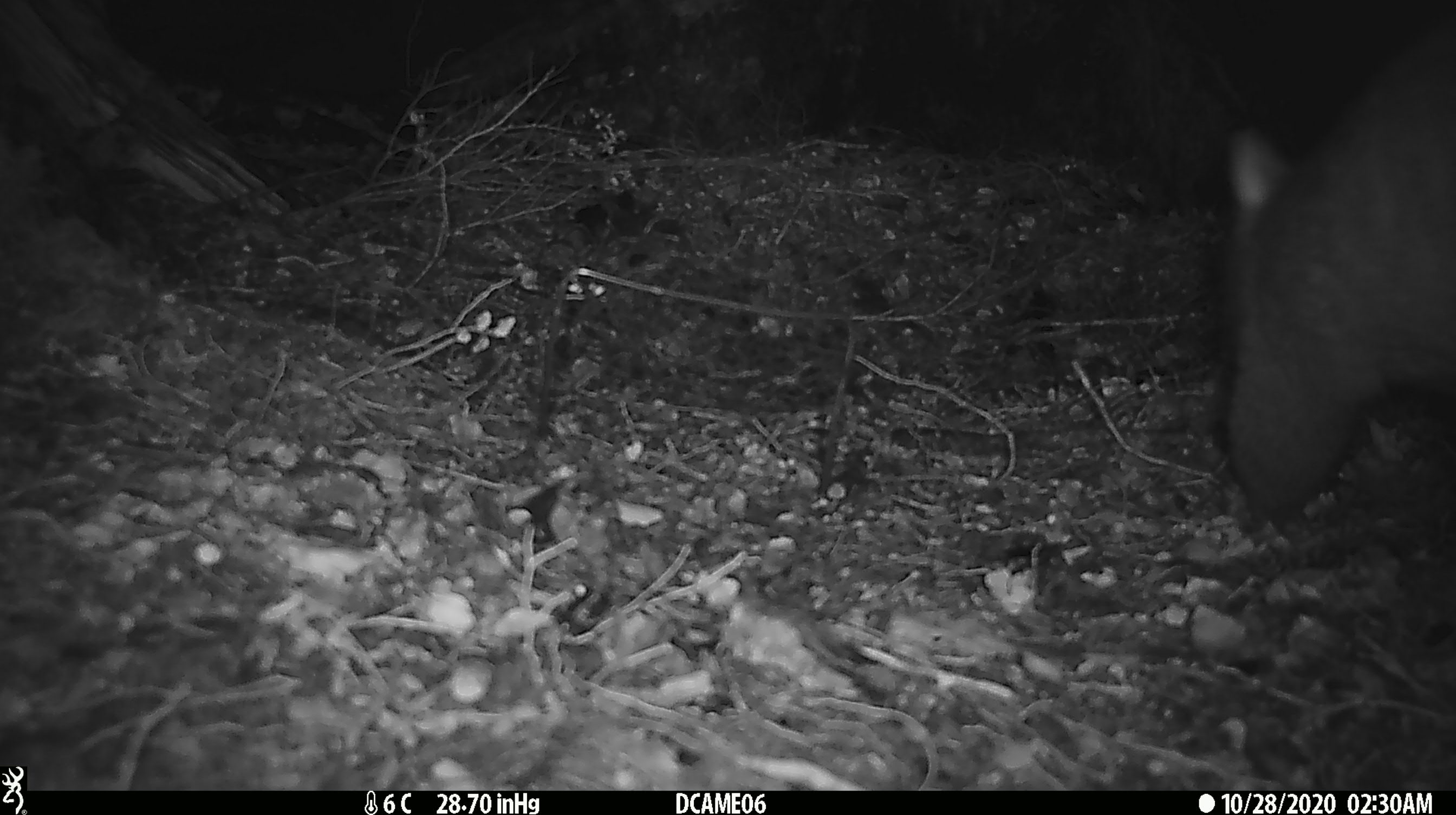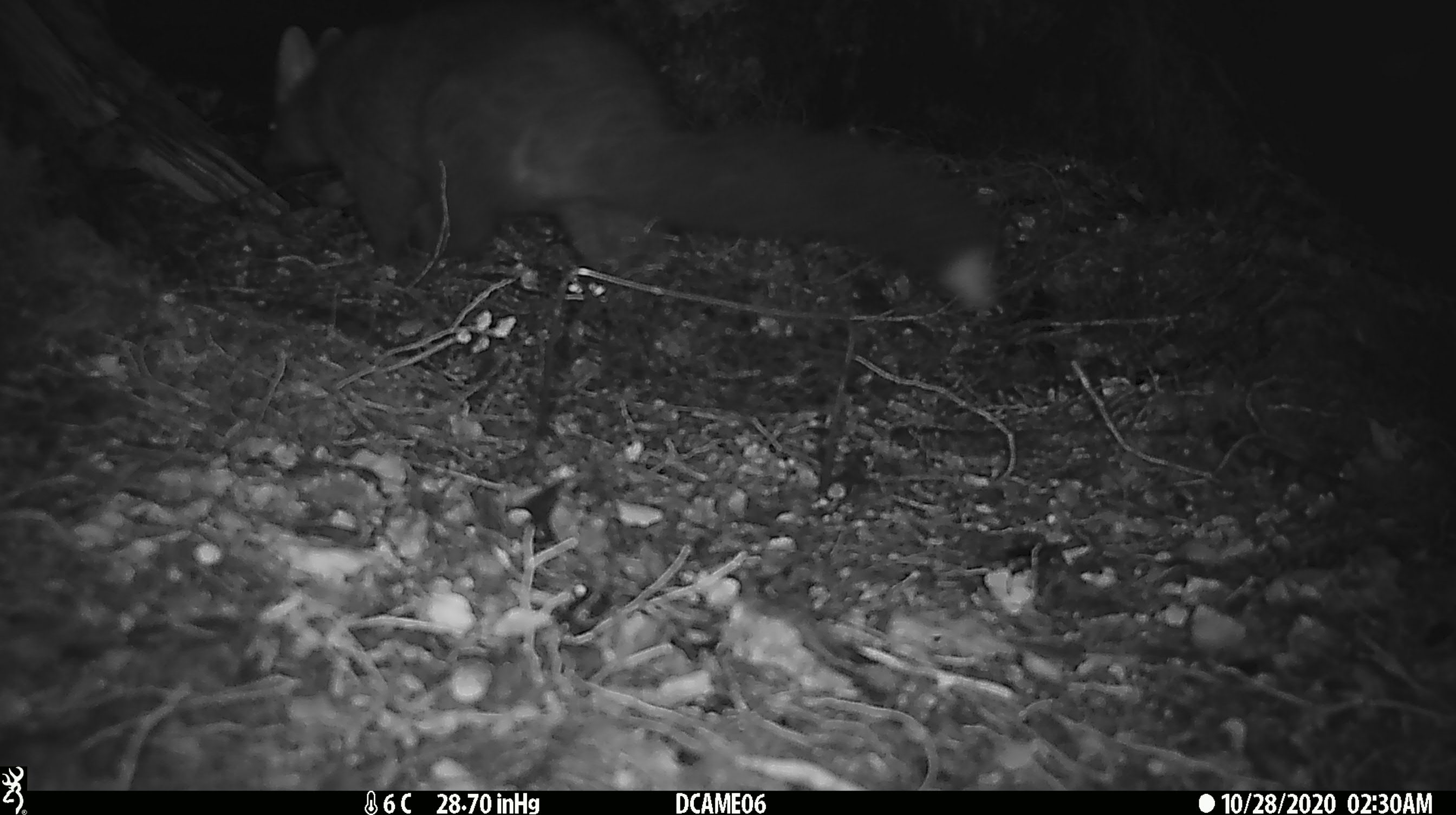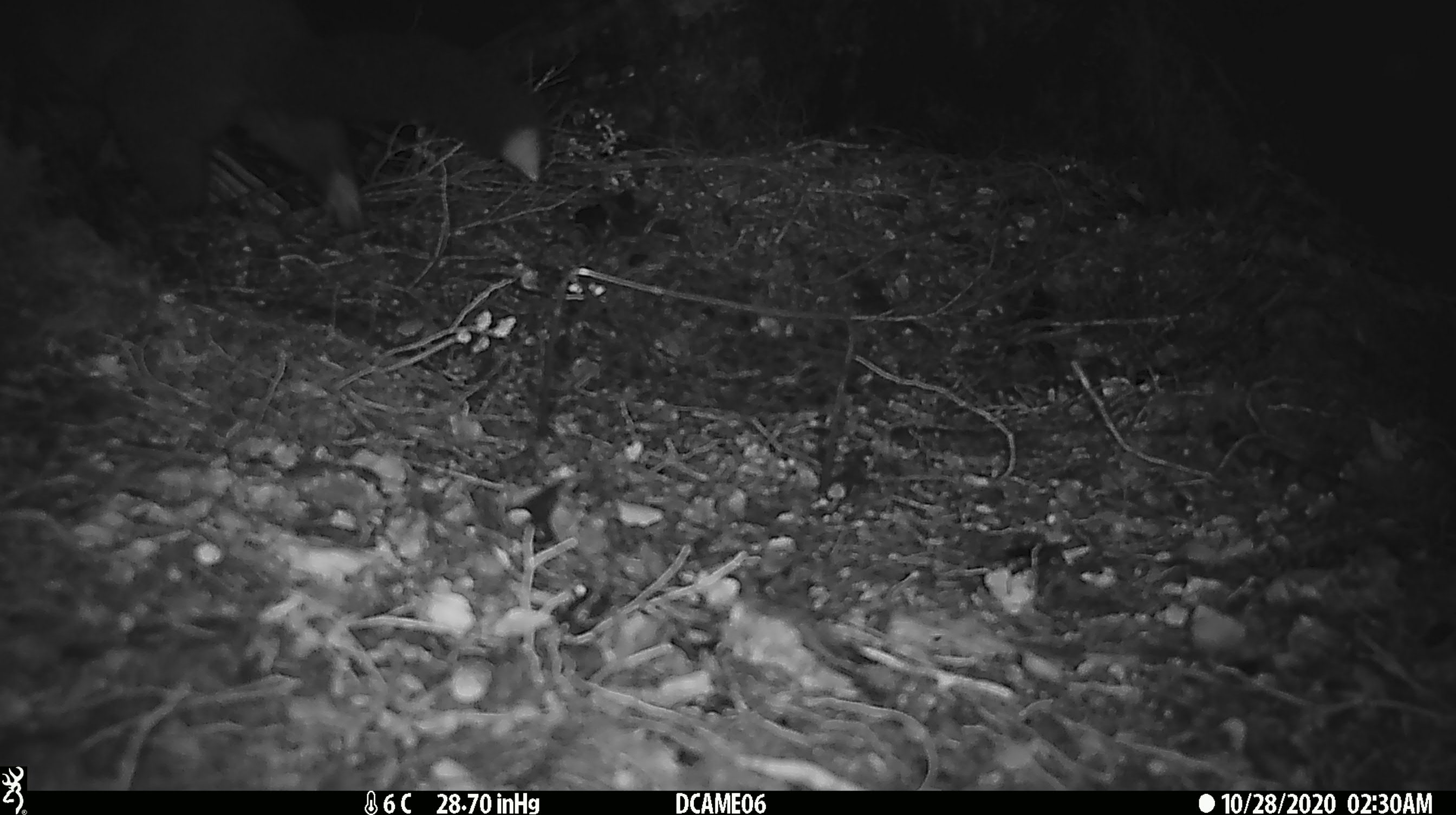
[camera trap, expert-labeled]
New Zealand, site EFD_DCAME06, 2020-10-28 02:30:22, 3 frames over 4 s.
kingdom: Animalia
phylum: Chordata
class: Mammalia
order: Diprotodontia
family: Phalangeridae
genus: Trichosurus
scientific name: Trichosurus vulpecula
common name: common brushtail possum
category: possum